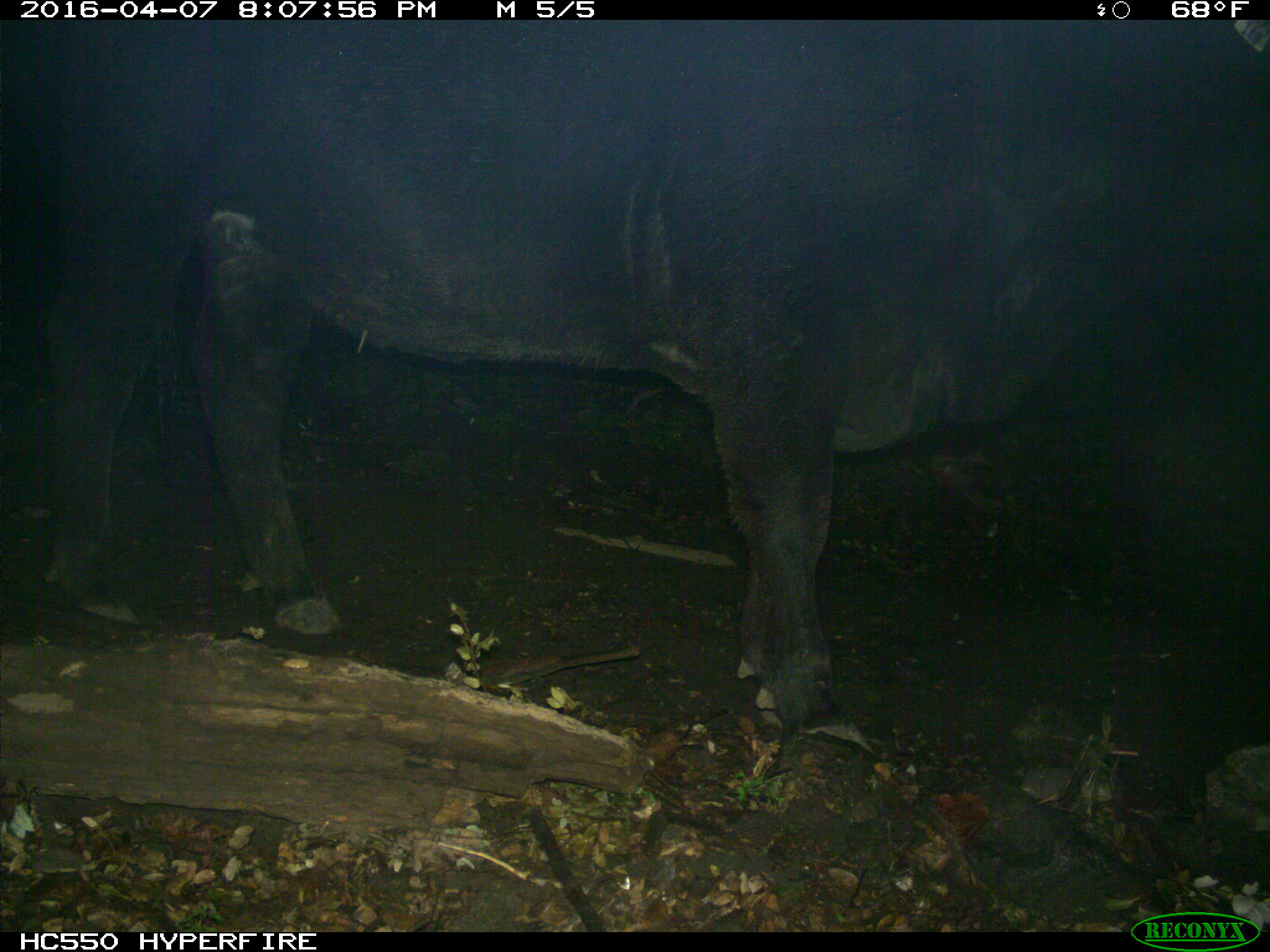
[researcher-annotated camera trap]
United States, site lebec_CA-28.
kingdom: Animalia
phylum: Chordata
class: Mammalia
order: Artiodactyla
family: Bovidae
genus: Bos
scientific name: Bos taurus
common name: domestic cow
Bos taurus (domestic cow).